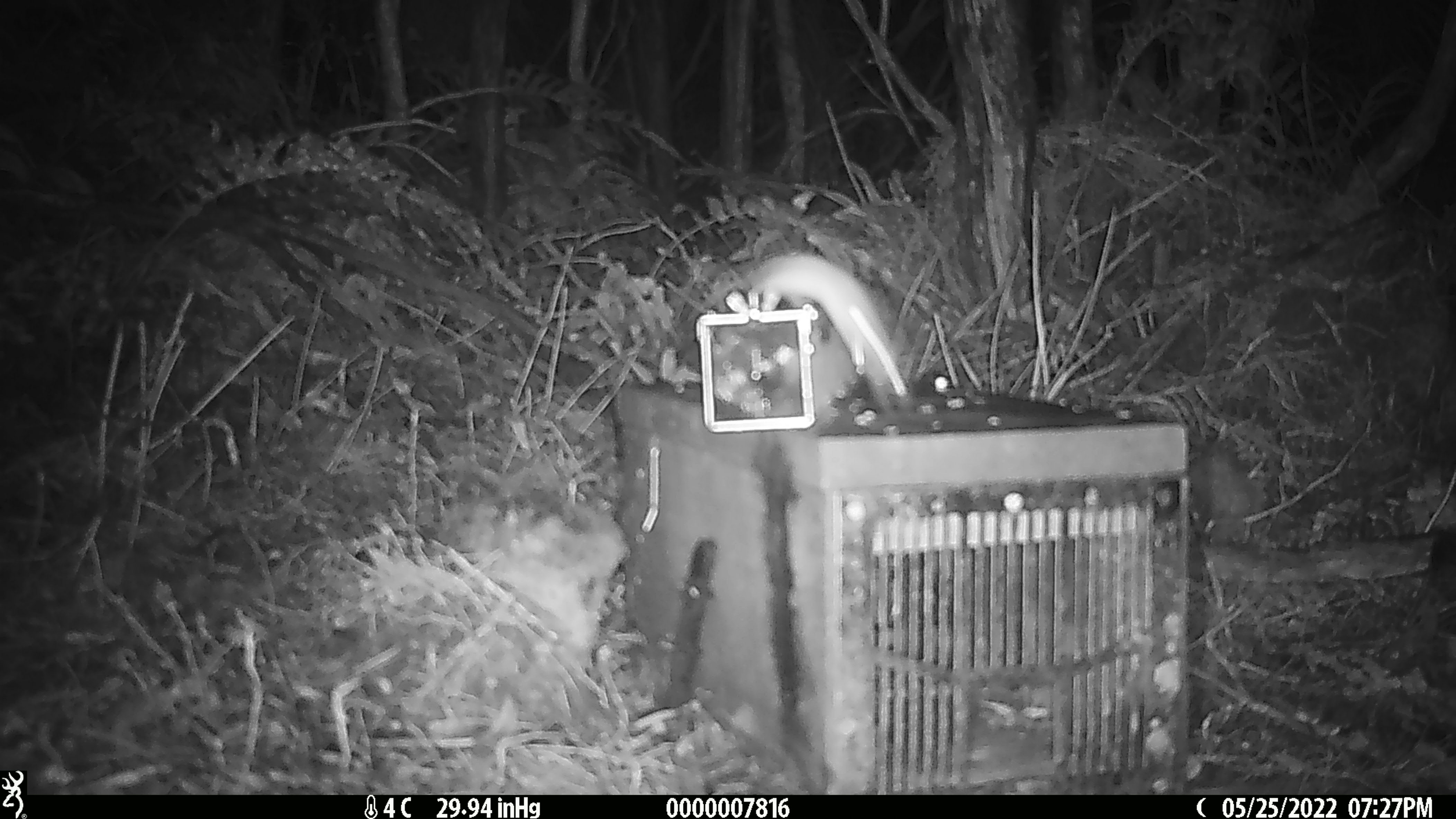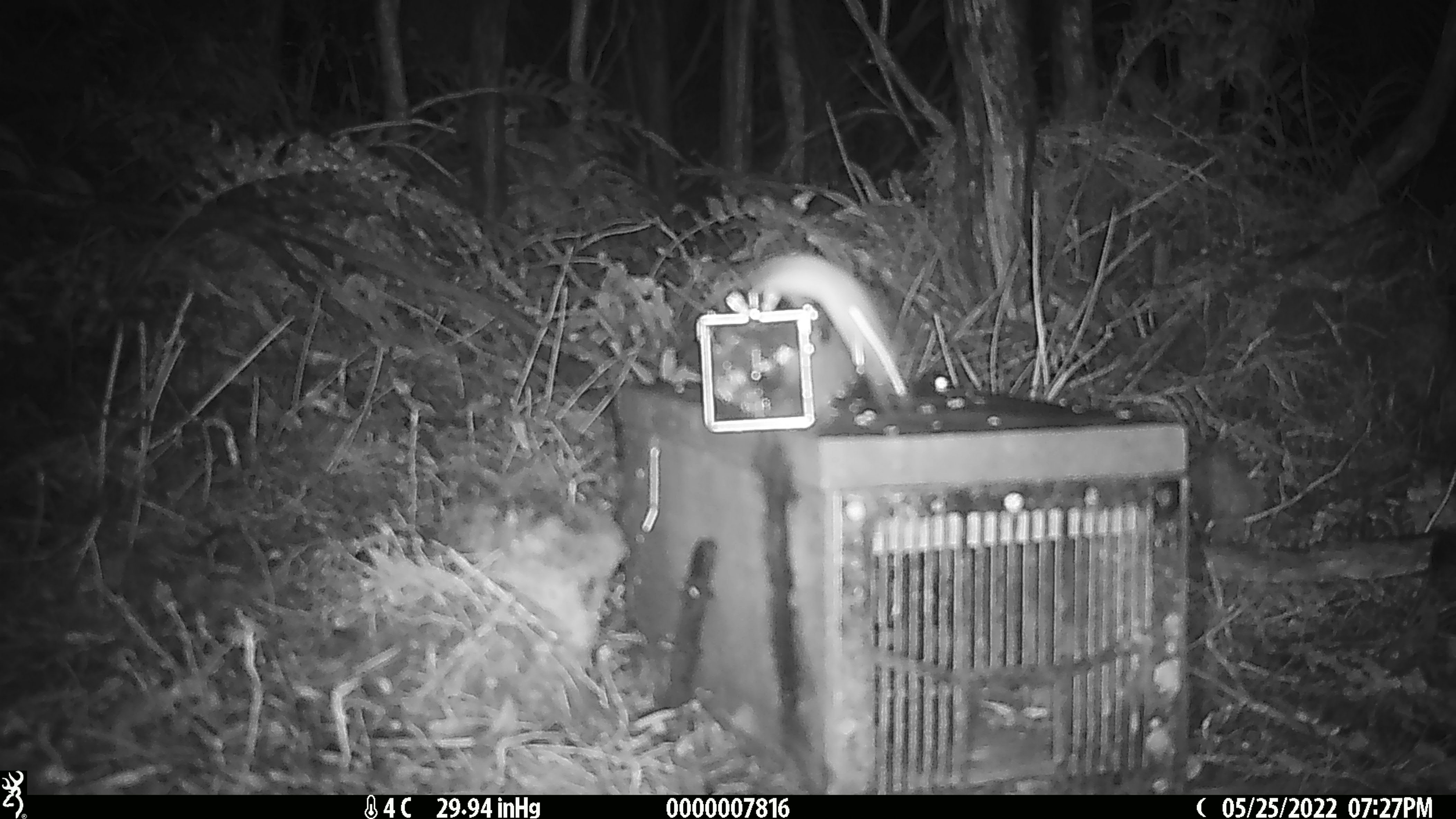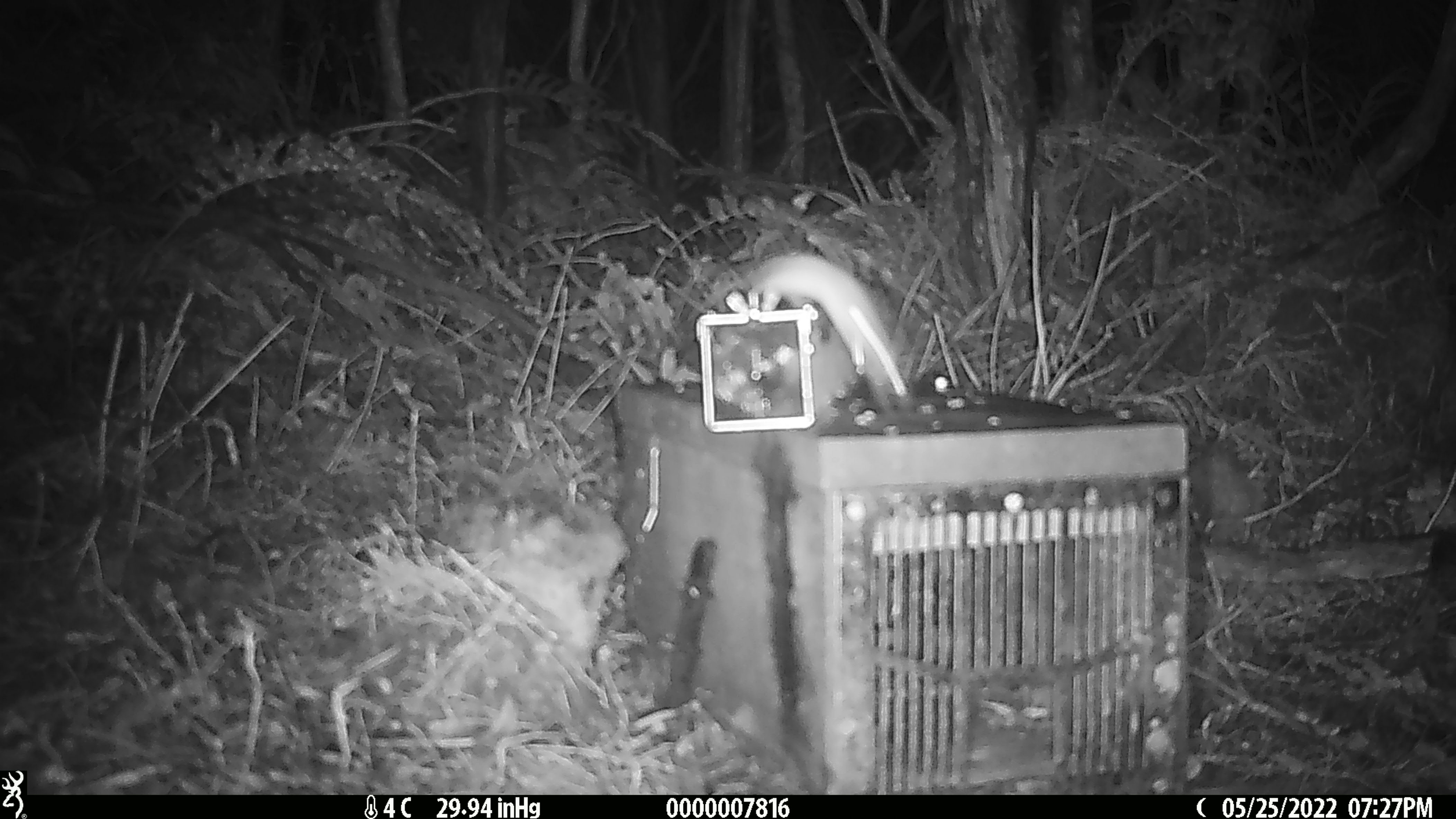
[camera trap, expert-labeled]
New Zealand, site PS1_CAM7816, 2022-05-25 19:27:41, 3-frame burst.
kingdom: Animalia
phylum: Chordata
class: Mammalia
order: Rodentia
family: Muridae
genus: Mus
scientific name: Mus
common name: mouse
Mouse (Mus).